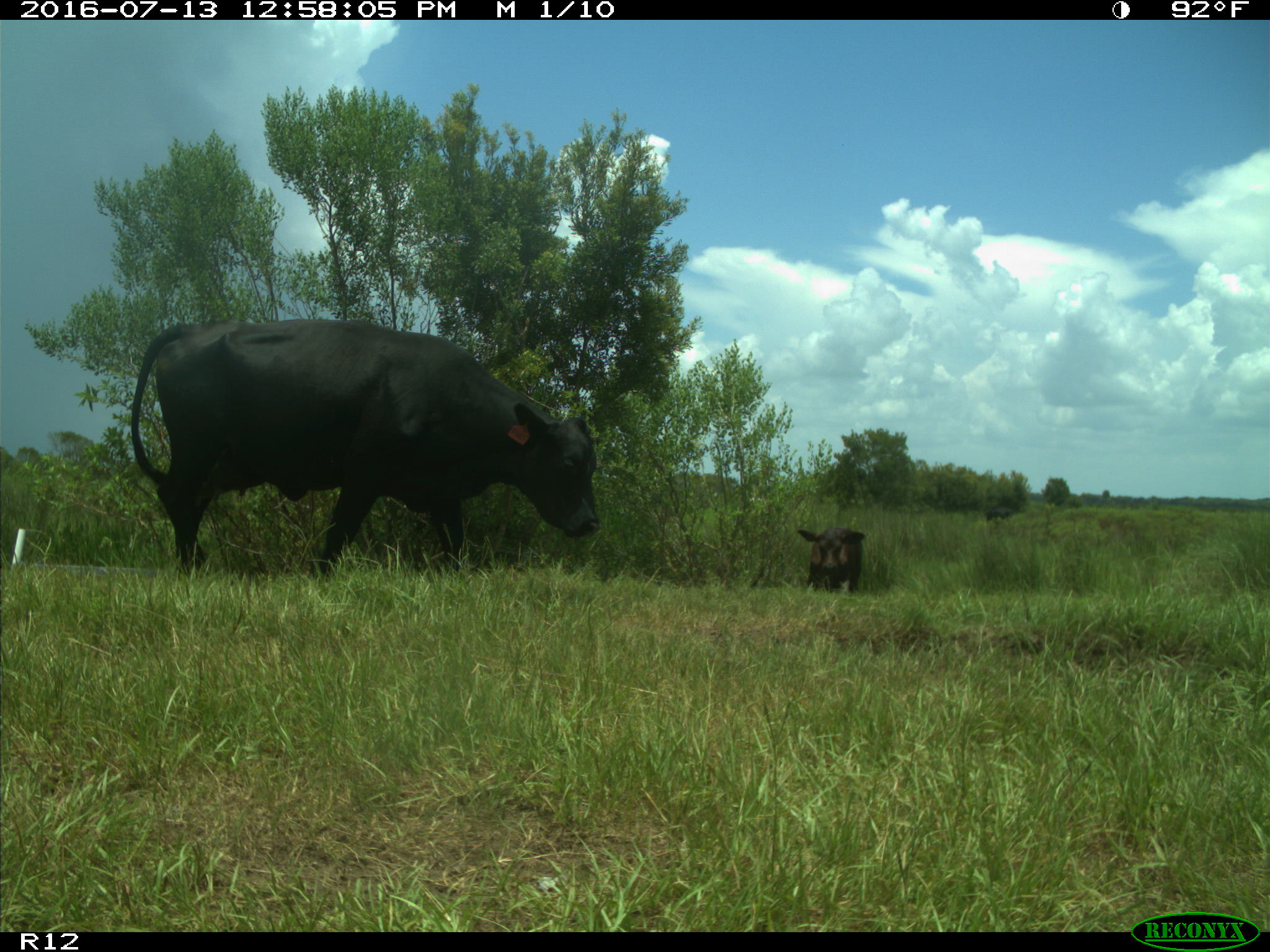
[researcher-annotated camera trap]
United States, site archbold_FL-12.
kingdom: Animalia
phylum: Chordata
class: Mammalia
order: Artiodactyla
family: Bovidae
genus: Bos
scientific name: Bos taurus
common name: domestic cow